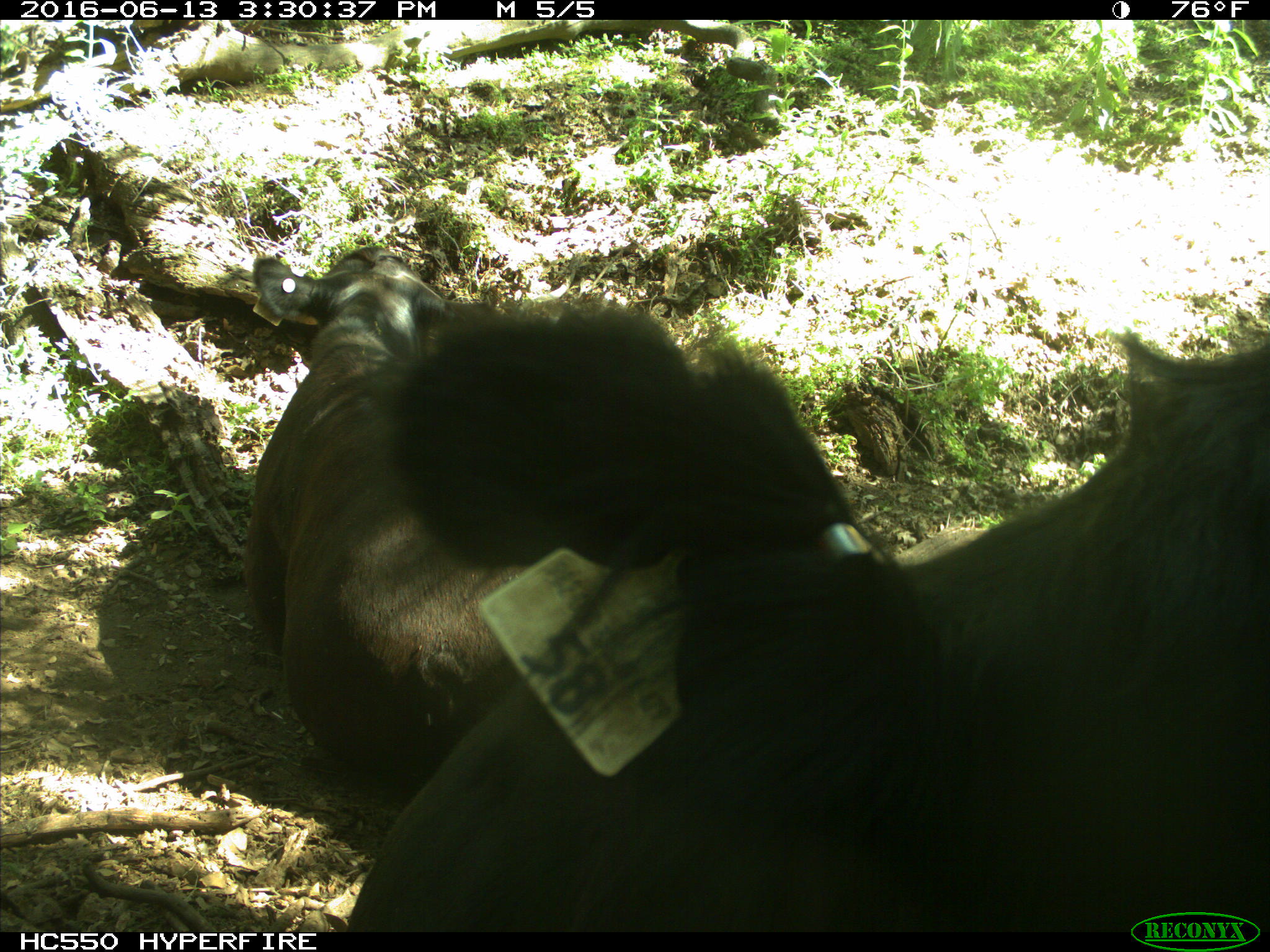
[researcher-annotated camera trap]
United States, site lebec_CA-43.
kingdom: Animalia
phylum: Chordata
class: Mammalia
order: Artiodactyla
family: Bovidae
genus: Bos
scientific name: Bos taurus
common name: domestic cow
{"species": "Bos taurus (domestic cow)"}